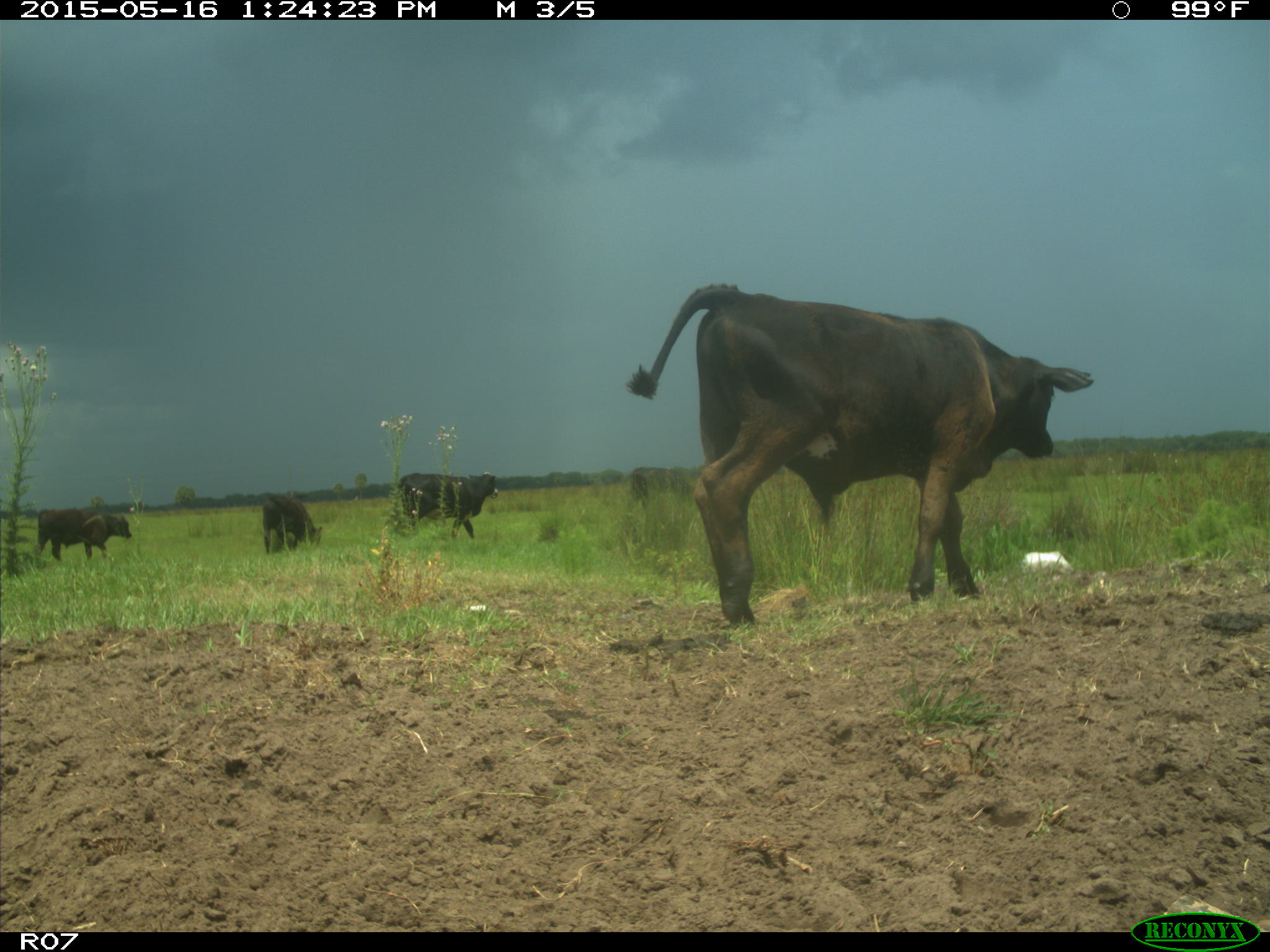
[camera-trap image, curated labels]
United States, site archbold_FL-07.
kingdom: Animalia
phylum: Chordata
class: Mammalia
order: Artiodactyla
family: Bovidae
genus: Bos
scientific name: Bos taurus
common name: domestic cow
Bos taurus (domestic cow).